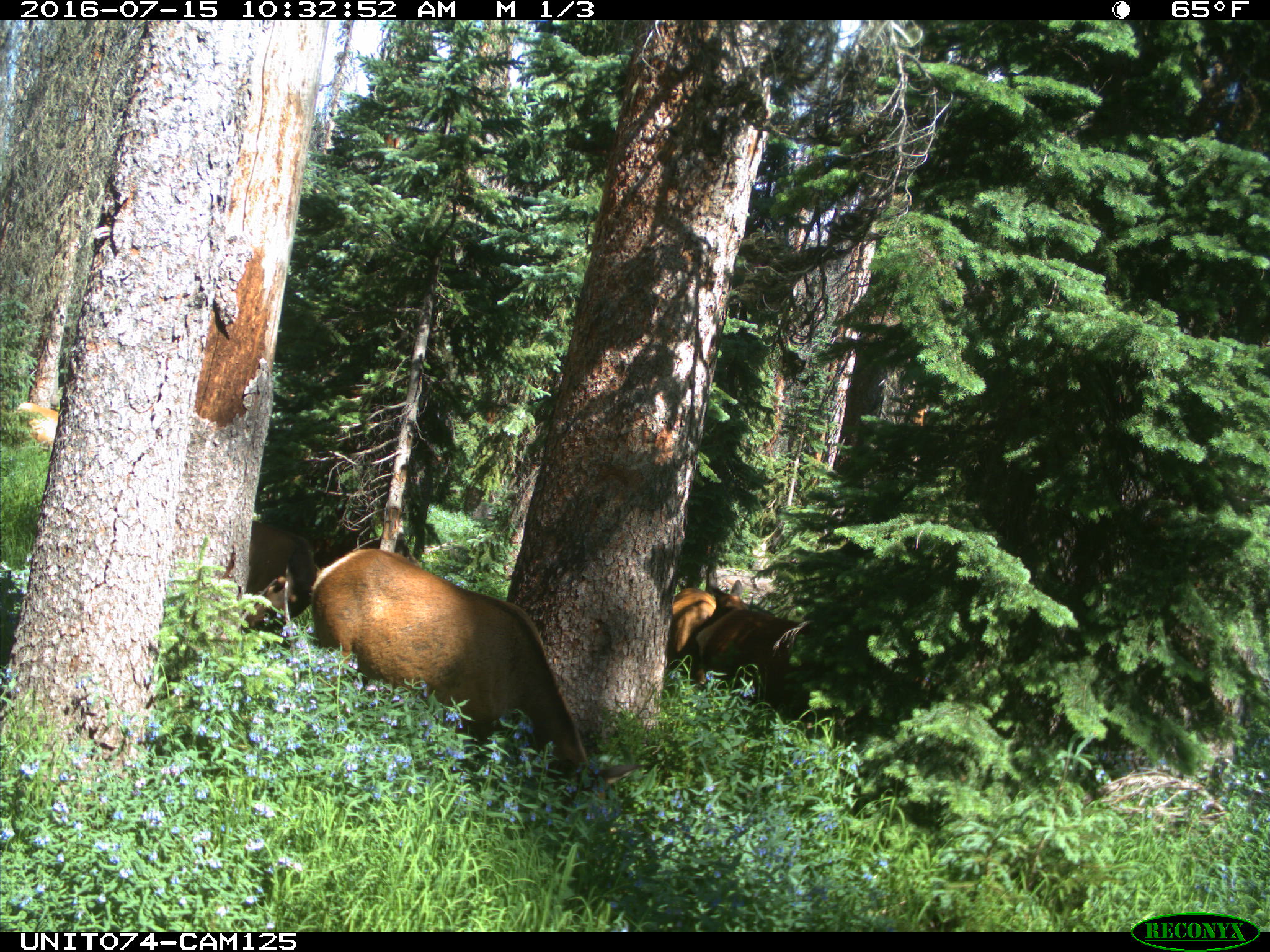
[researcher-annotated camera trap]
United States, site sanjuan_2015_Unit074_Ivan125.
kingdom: Animalia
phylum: Chordata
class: Mammalia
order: Artiodactyla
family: Cervidae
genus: Cervus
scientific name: Cervus elaphus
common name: red deer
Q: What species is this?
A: Cervus elaphus (red deer).